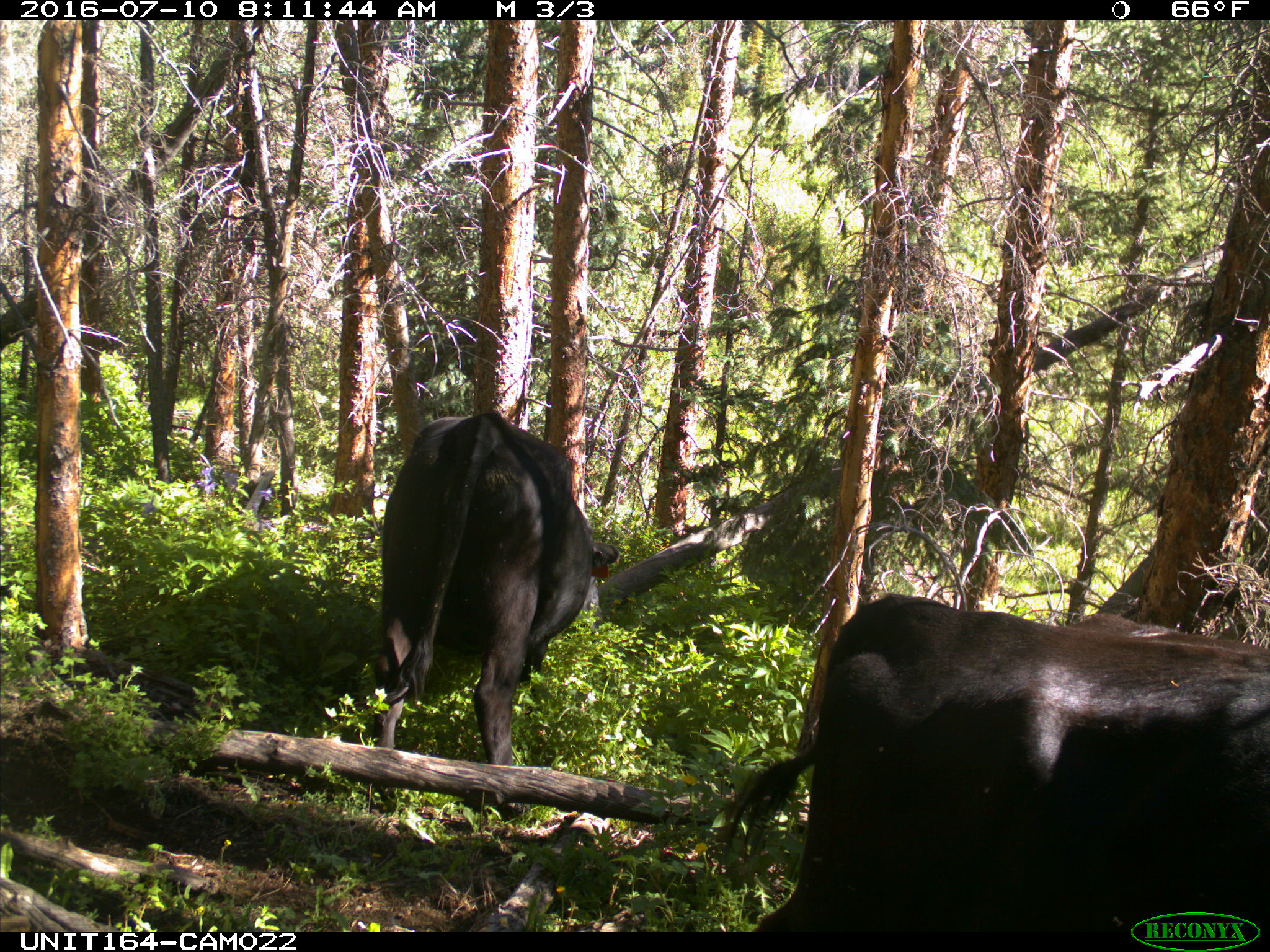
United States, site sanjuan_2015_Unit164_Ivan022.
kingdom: Animalia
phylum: Chordata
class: Mammalia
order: Artiodactyla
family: Bovidae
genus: Bos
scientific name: Bos taurus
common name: domestic cow